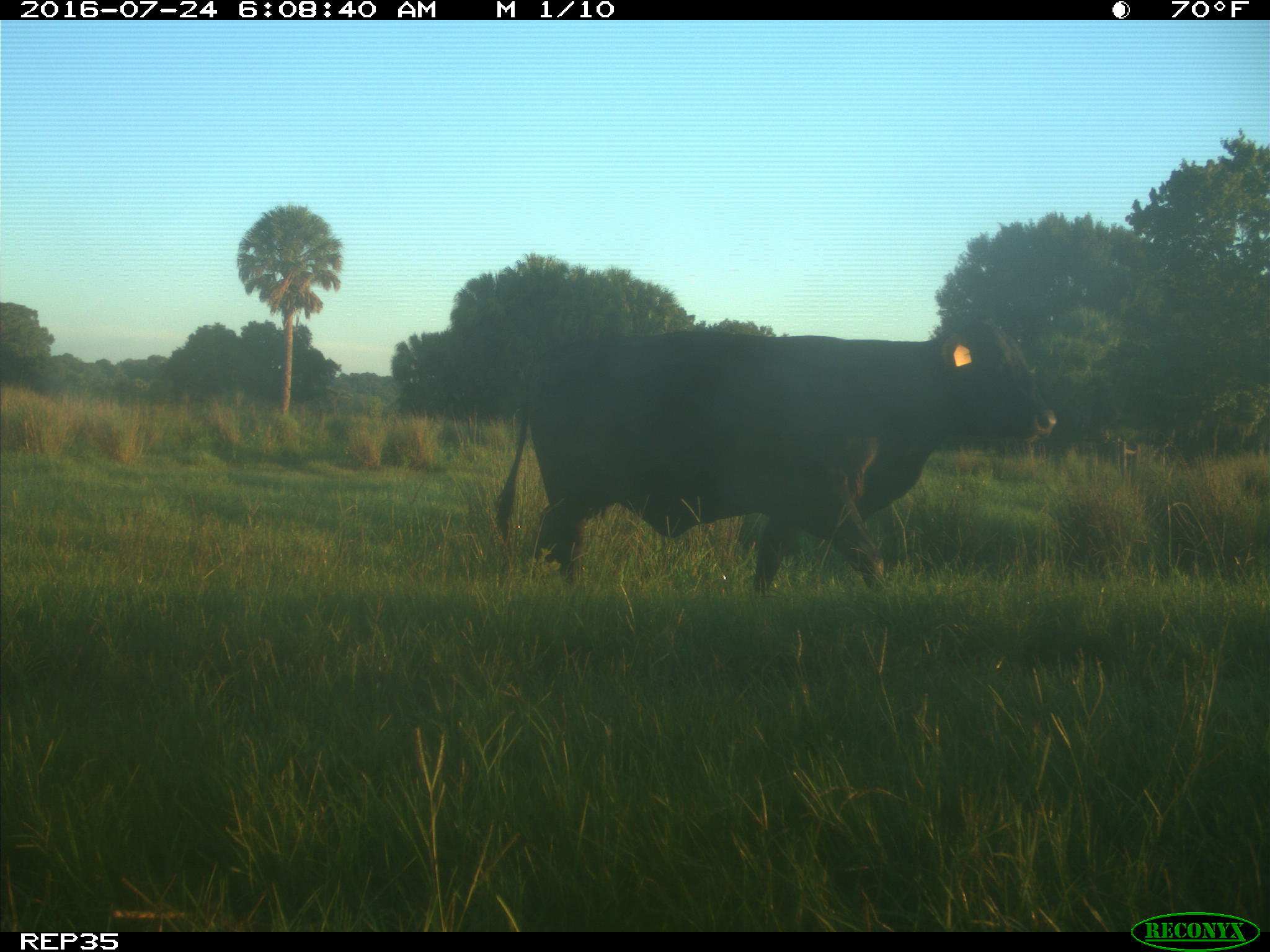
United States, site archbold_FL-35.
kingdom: Animalia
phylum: Chordata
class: Mammalia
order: Artiodactyla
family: Bovidae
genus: Bos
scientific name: Bos taurus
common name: domestic cow